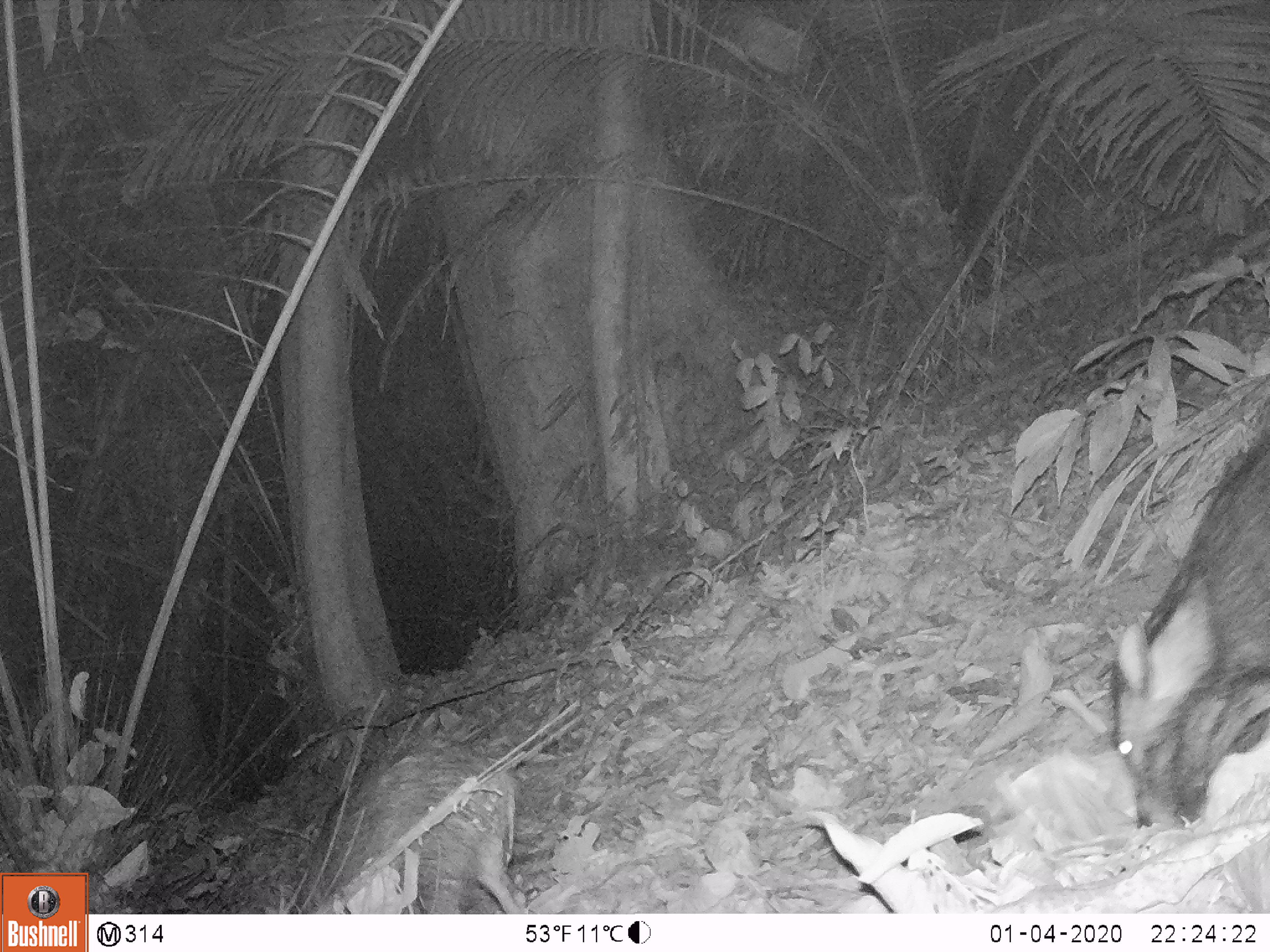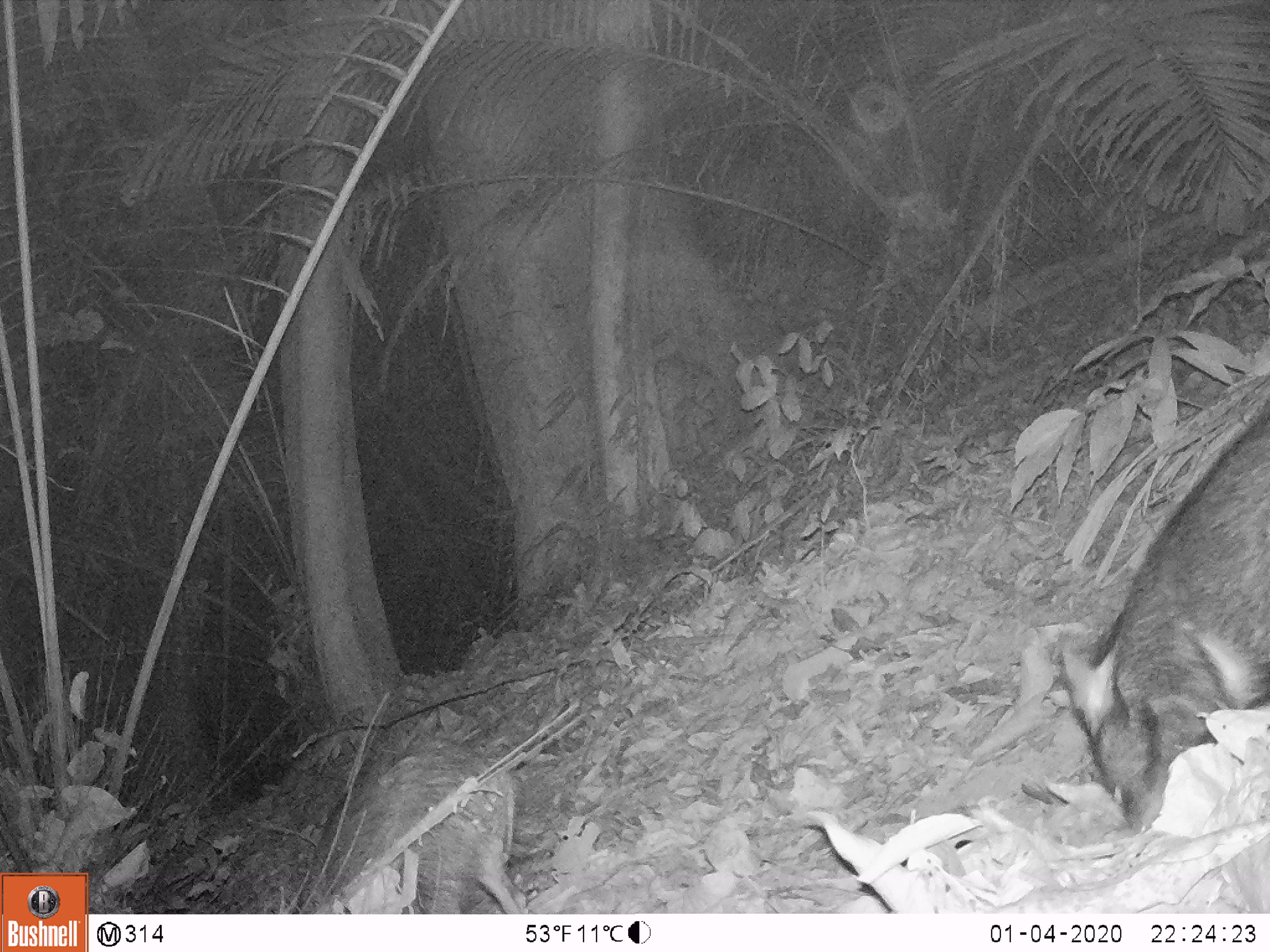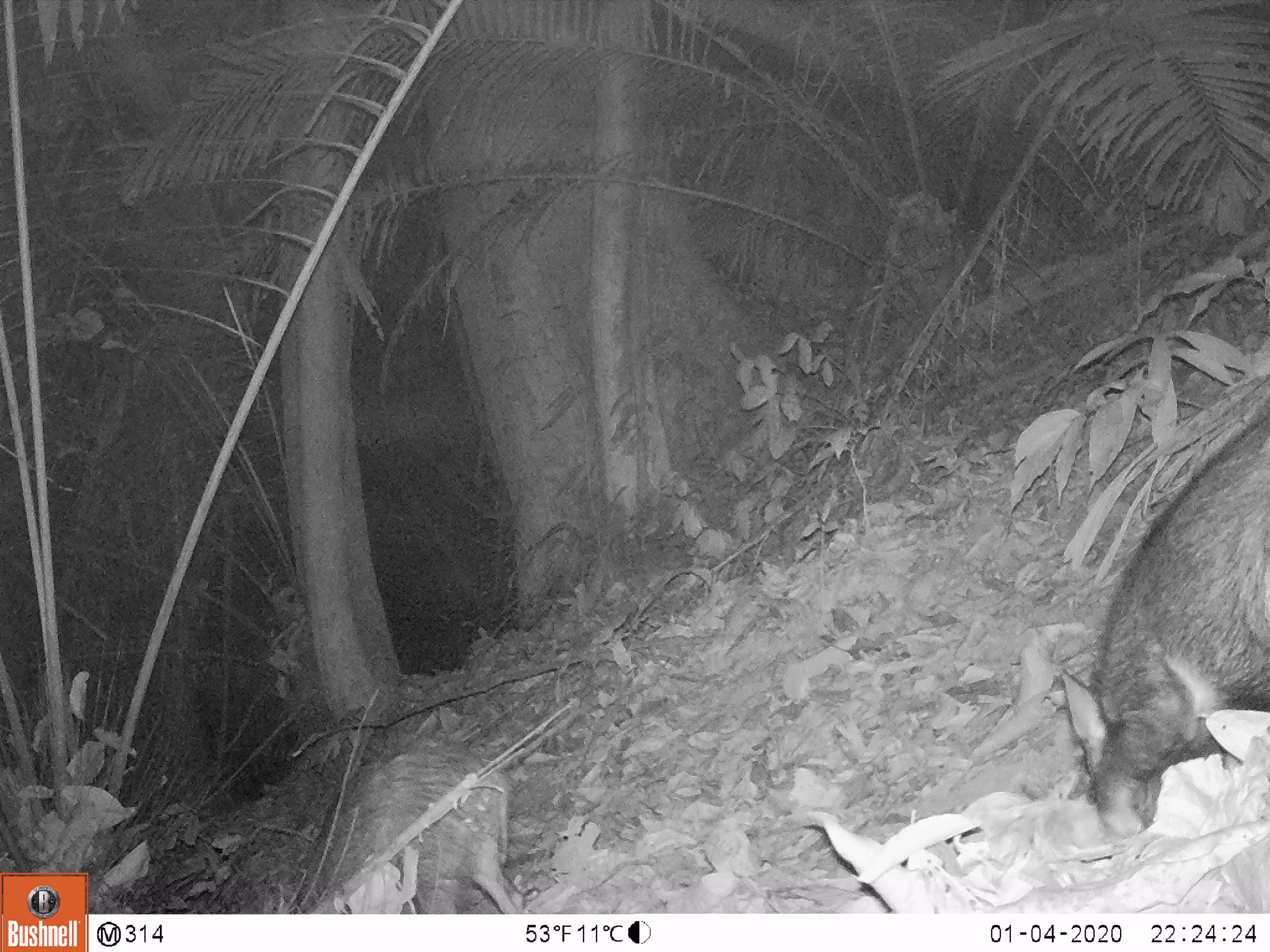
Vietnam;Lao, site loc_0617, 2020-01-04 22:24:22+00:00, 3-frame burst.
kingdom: Animalia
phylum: Chordata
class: Mammalia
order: Artiodactyla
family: Suidae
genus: Sus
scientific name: Sus scrofa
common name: eurasian wild pig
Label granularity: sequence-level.